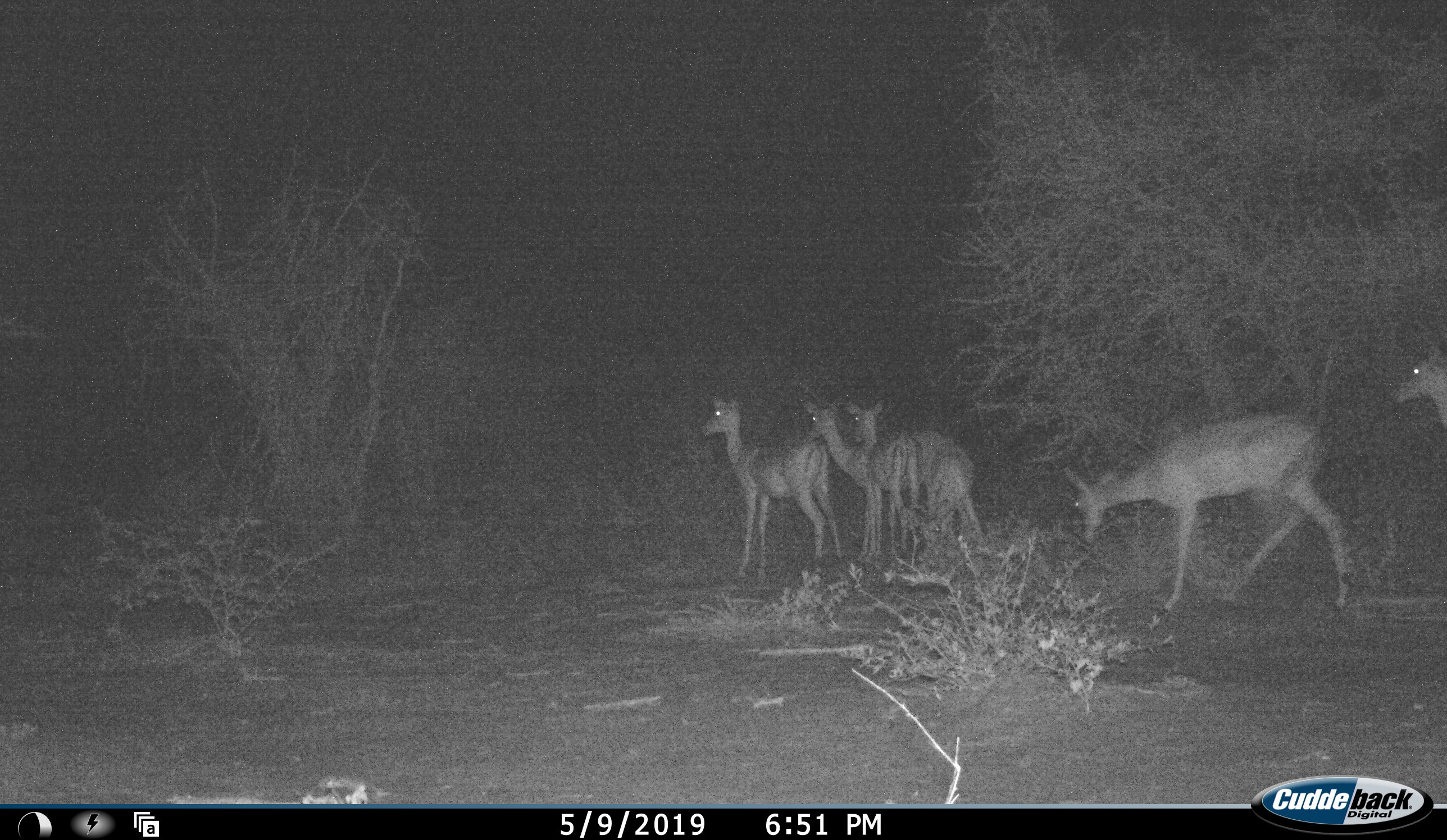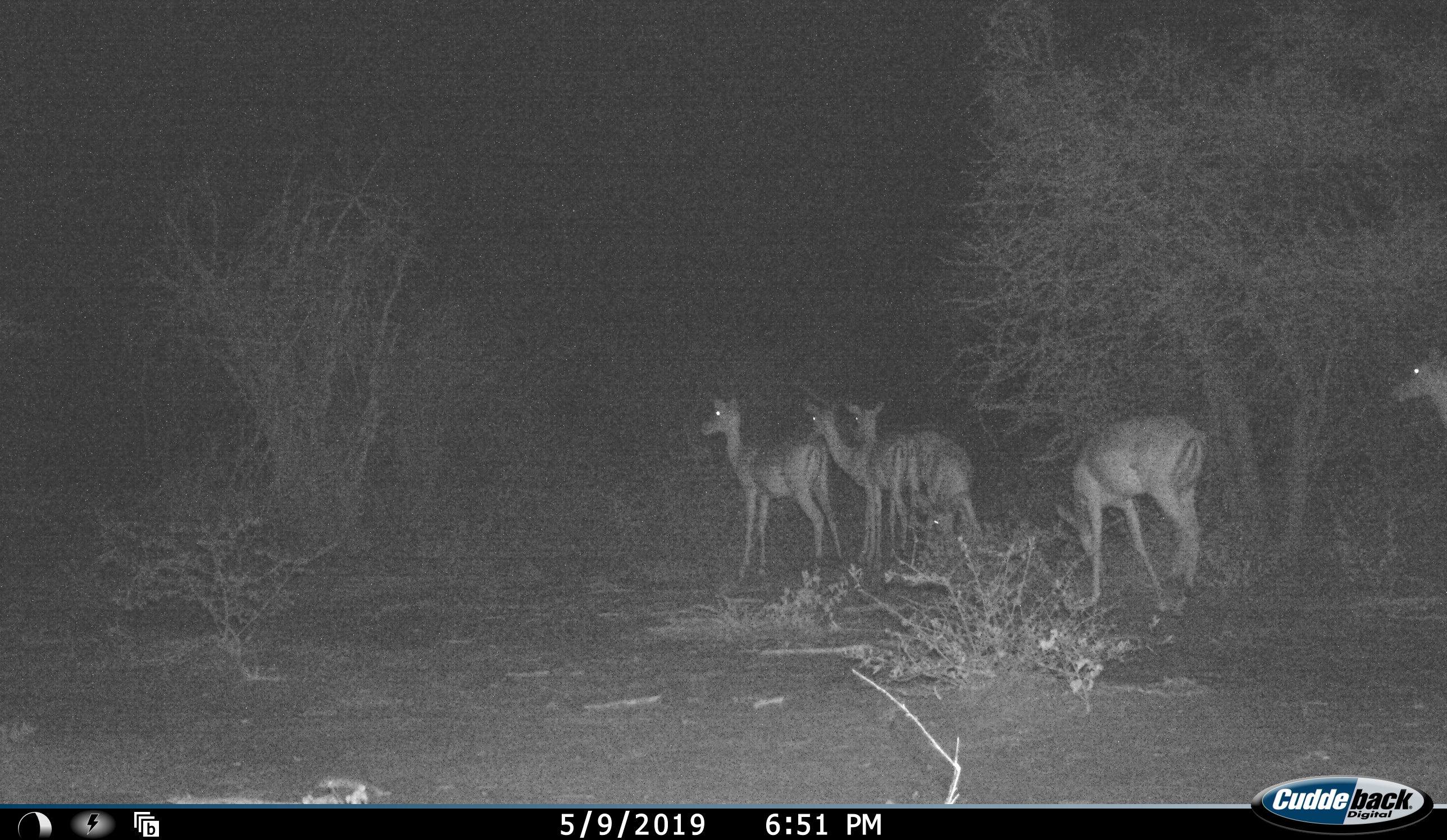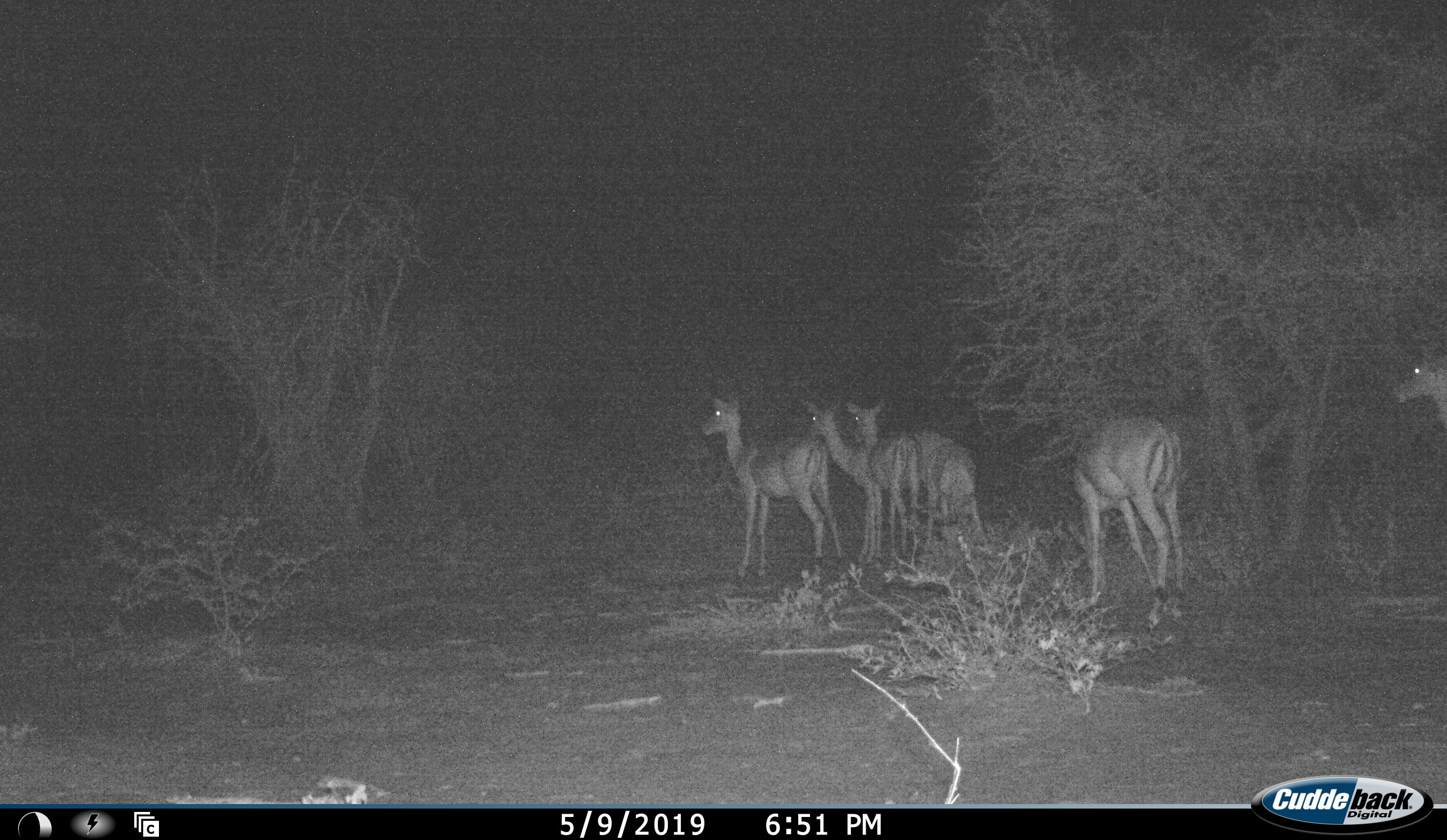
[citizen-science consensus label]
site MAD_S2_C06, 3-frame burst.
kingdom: Animalia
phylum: Chordata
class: Mammalia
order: Artiodactyla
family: Bovidae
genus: Aepyceros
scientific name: Aepyceros melampus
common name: impala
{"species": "impala (Aepyceros melampus)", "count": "6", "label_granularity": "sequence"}